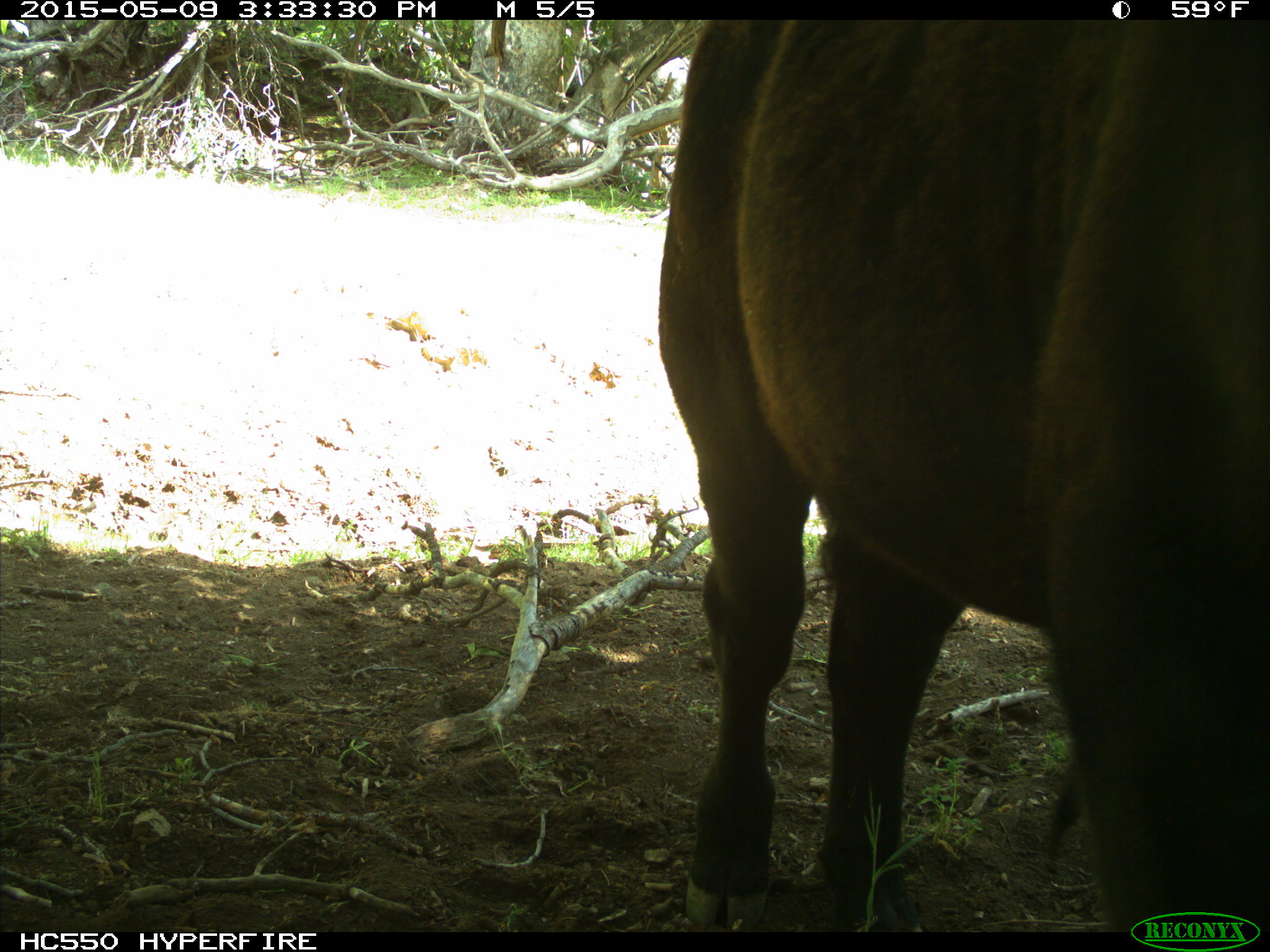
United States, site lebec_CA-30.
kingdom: Animalia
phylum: Chordata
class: Mammalia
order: Artiodactyla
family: Bovidae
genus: Bos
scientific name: Bos taurus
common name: domestic cow